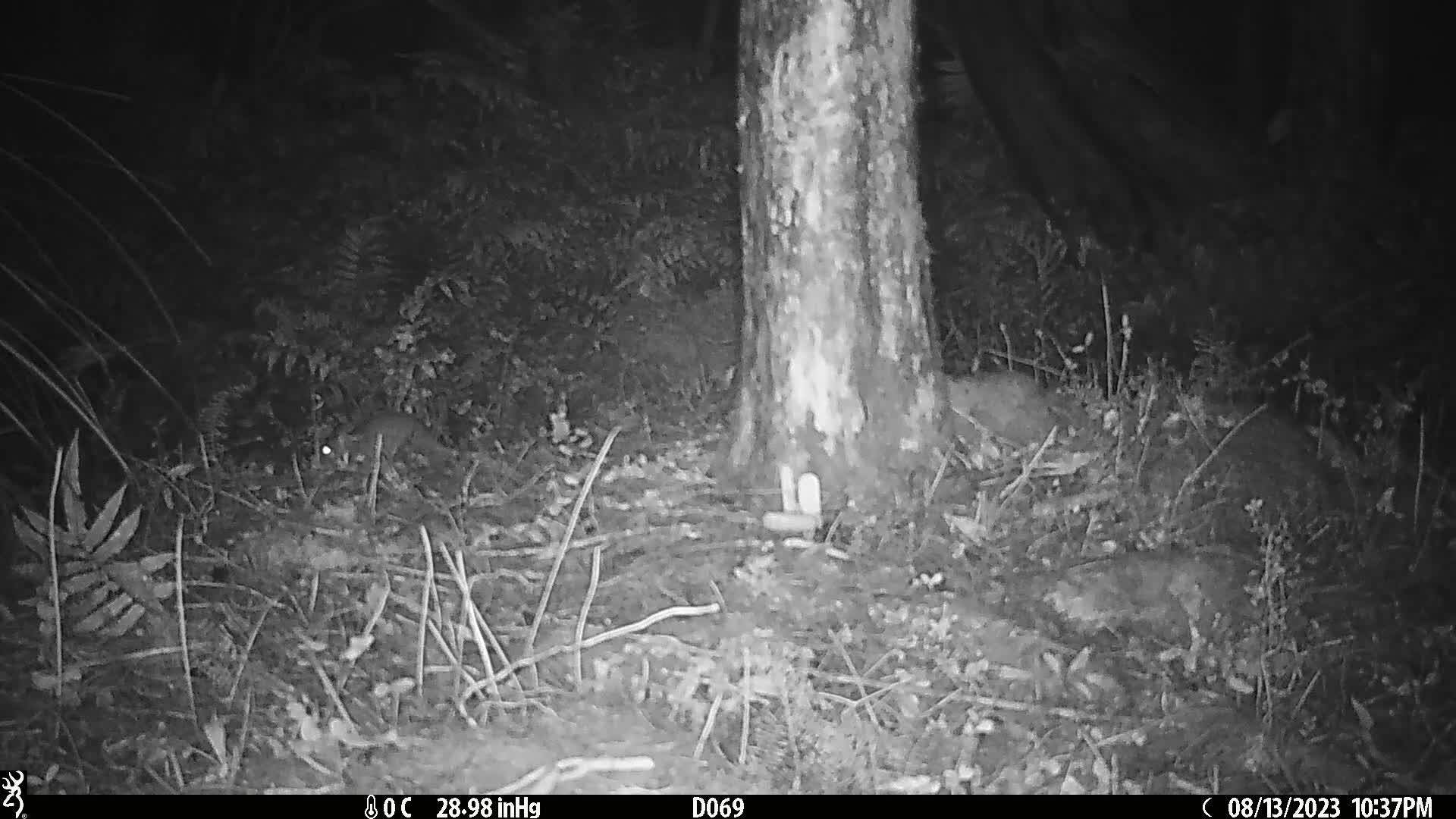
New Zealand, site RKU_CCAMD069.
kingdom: Animalia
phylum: Chordata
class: Mammalia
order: Rodentia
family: Muridae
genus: Rattus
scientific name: Rattus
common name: rat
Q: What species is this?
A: Rat (Rattus).